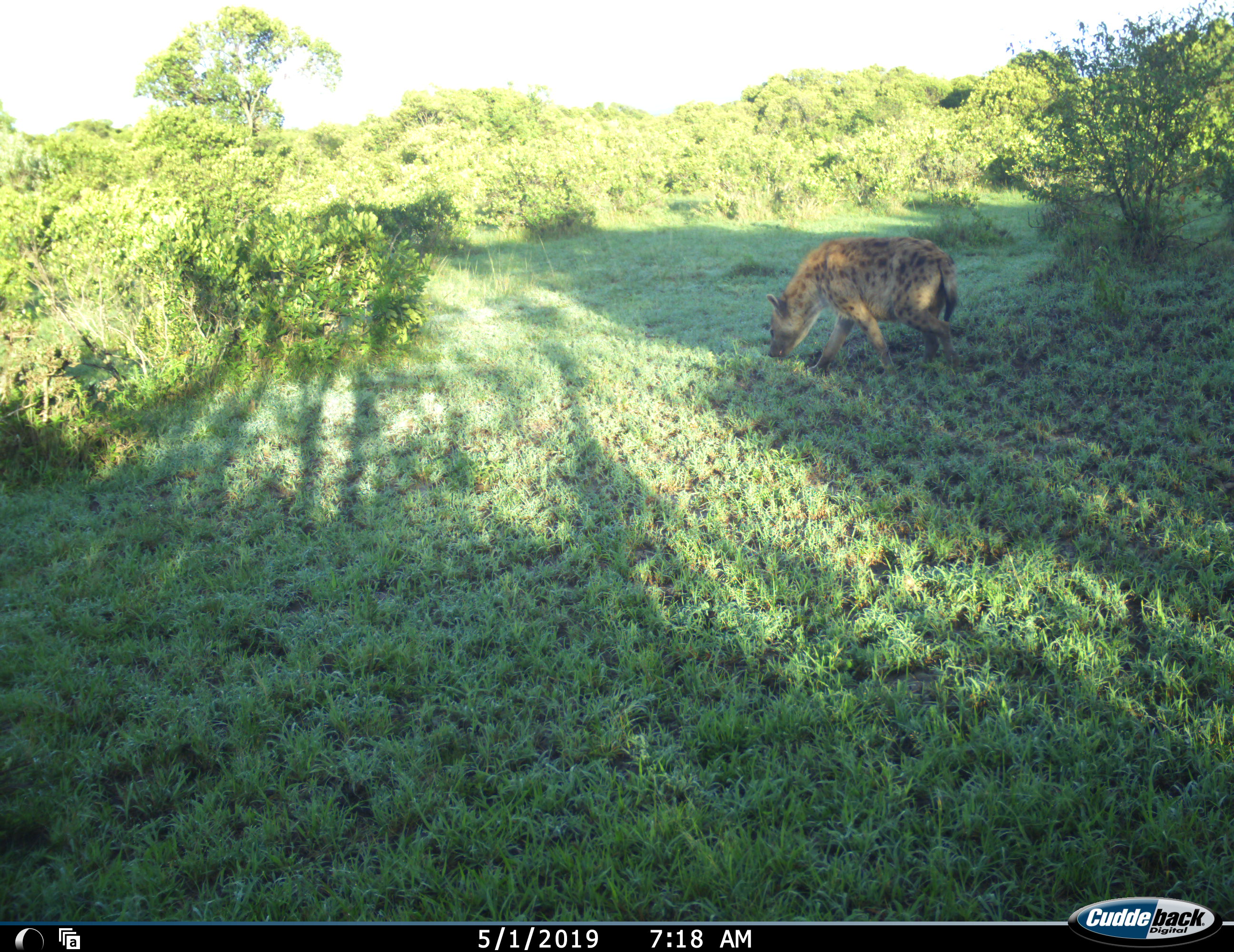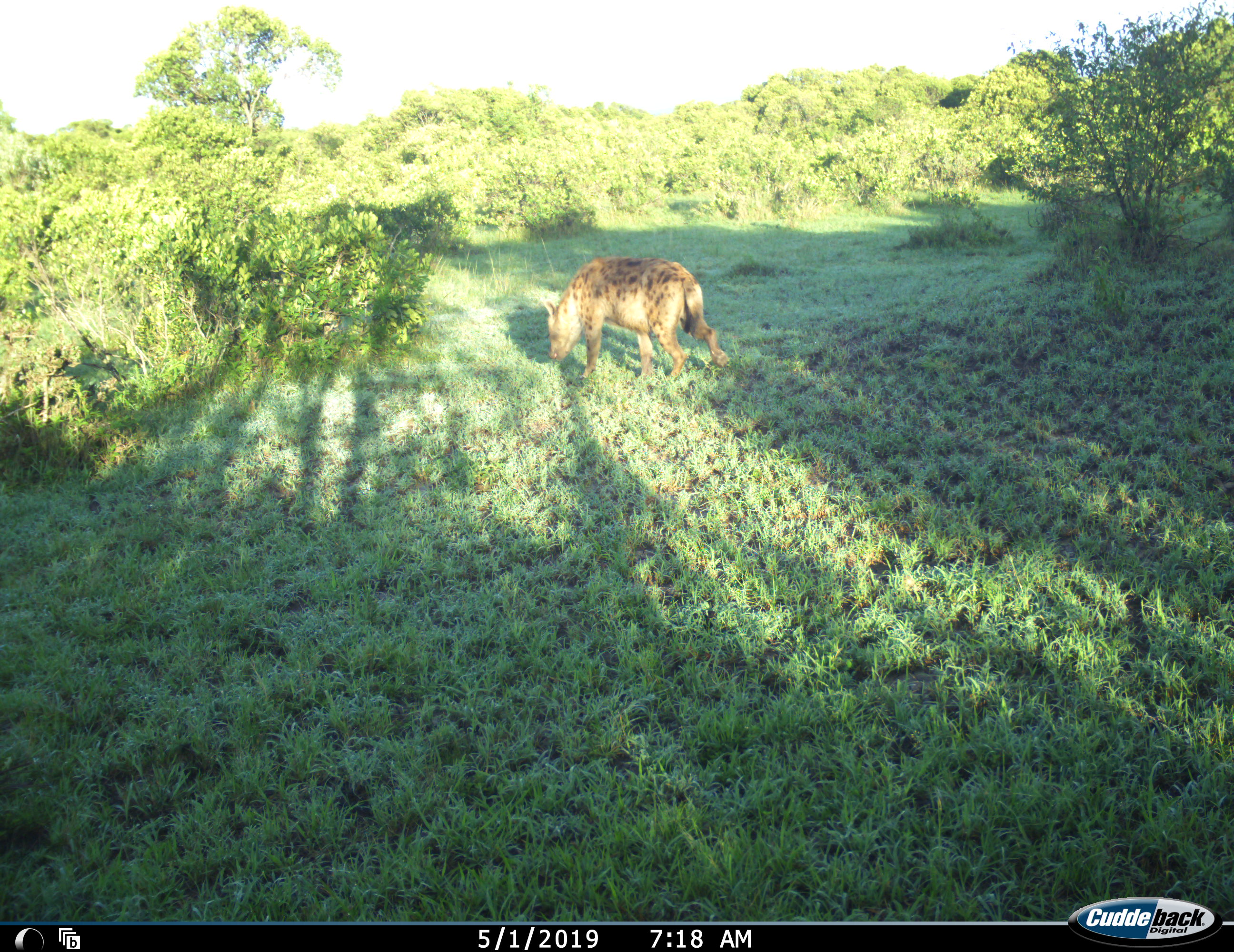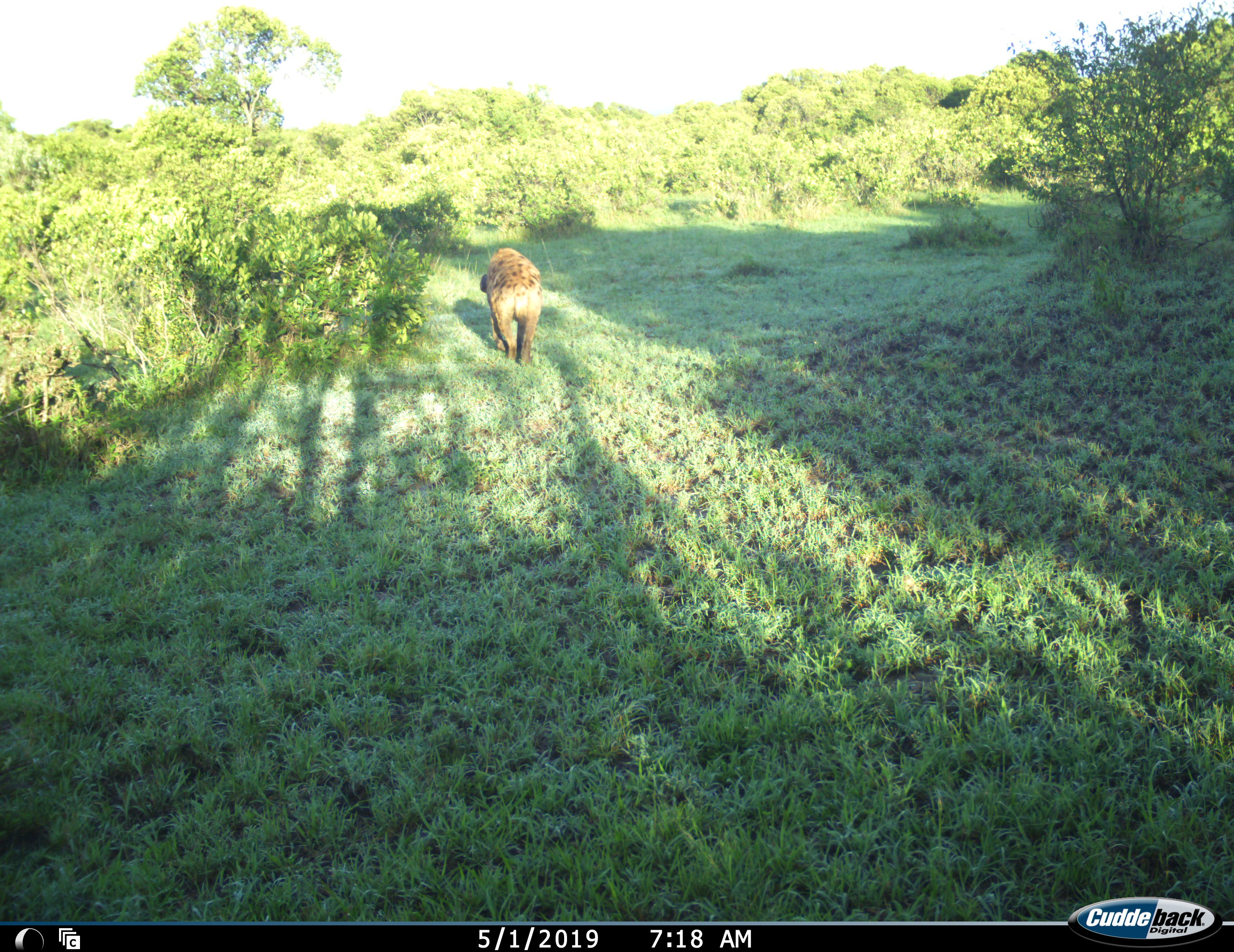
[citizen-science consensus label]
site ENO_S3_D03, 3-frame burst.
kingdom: Animalia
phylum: Chordata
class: Mammalia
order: Carnivora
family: Hyaenidae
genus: Crocuta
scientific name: Crocuta crocuta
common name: spotted hyena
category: hyenaspotted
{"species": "hyenaspotted (spotted hyena) (Crocuta crocuta)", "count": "1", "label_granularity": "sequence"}